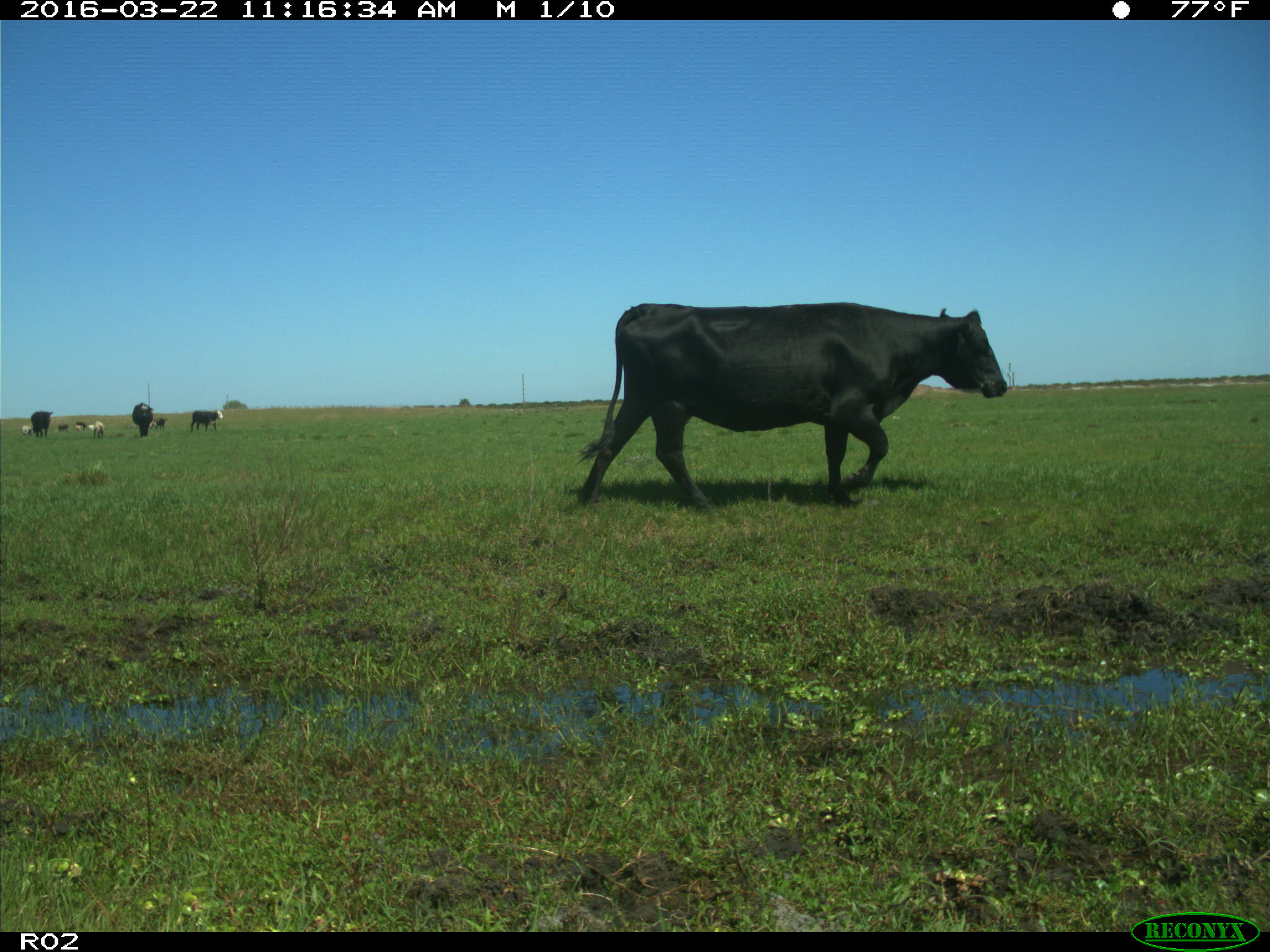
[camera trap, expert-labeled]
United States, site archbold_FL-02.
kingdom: Animalia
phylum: Chordata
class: Mammalia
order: Artiodactyla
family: Bovidae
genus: Bos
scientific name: Bos taurus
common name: domestic cow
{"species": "Bos taurus (domestic cow)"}